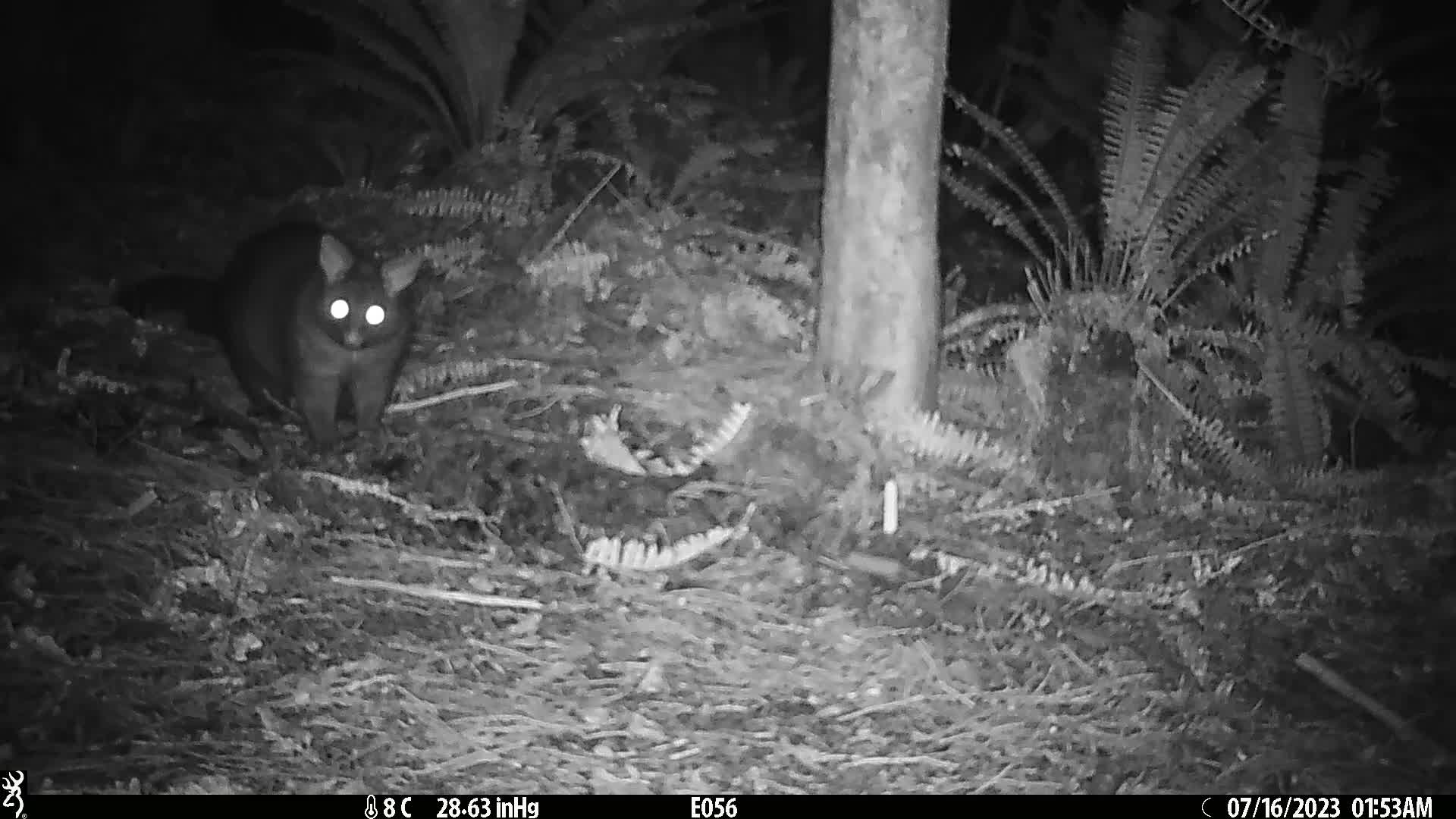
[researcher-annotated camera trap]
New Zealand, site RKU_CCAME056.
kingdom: Animalia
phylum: Chordata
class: Mammalia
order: Diprotodontia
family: Phalangeridae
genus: Trichosurus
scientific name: Trichosurus vulpecula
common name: common brushtail possum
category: possum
Possum (common brushtail possum) (Trichosurus vulpecula).